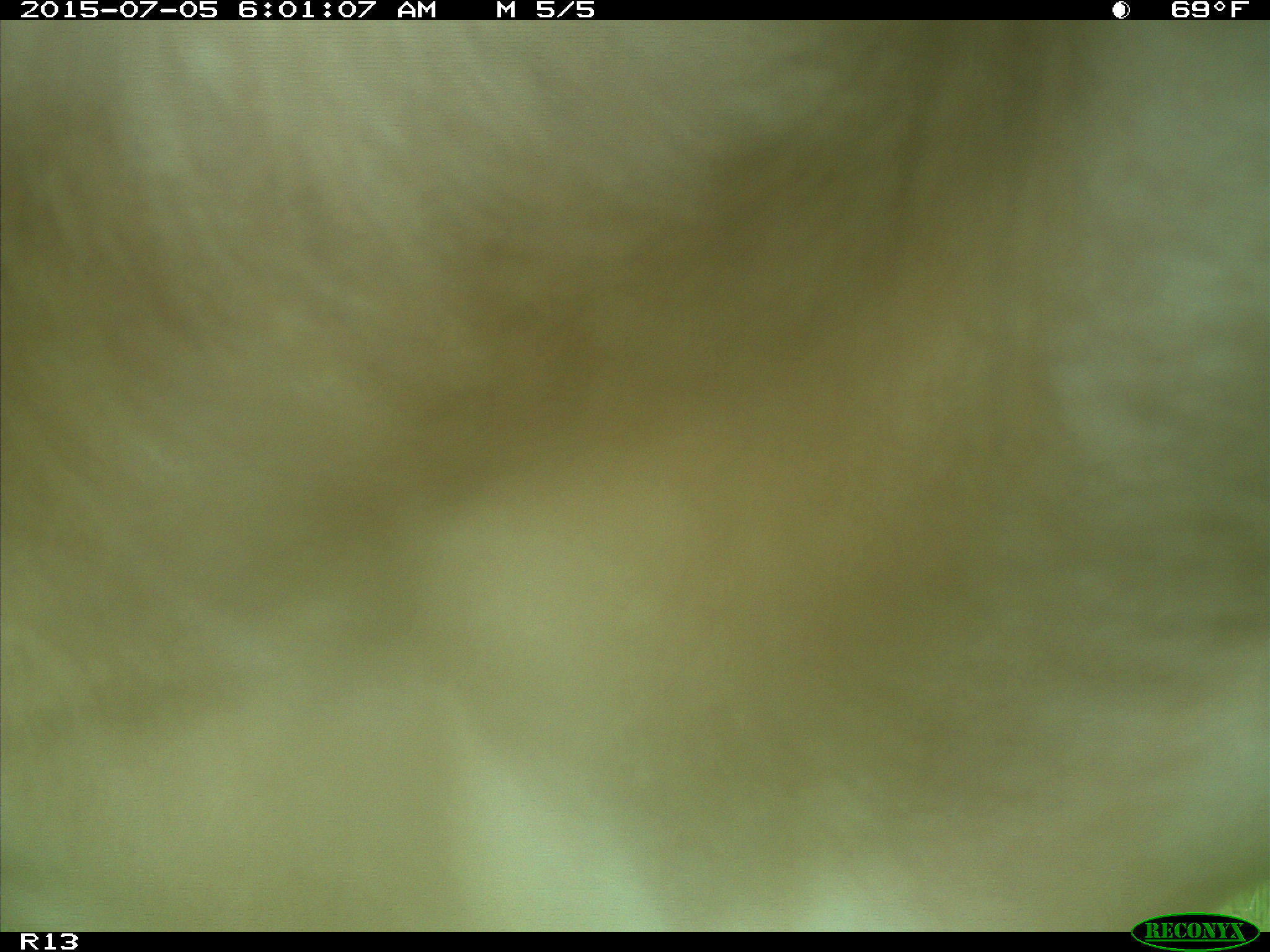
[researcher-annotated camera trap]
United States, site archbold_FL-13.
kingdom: Animalia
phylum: Chordata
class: Mammalia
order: Artiodactyla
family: Bovidae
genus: Bos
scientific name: Bos taurus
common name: domestic cow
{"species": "Bos taurus (domestic cow)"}